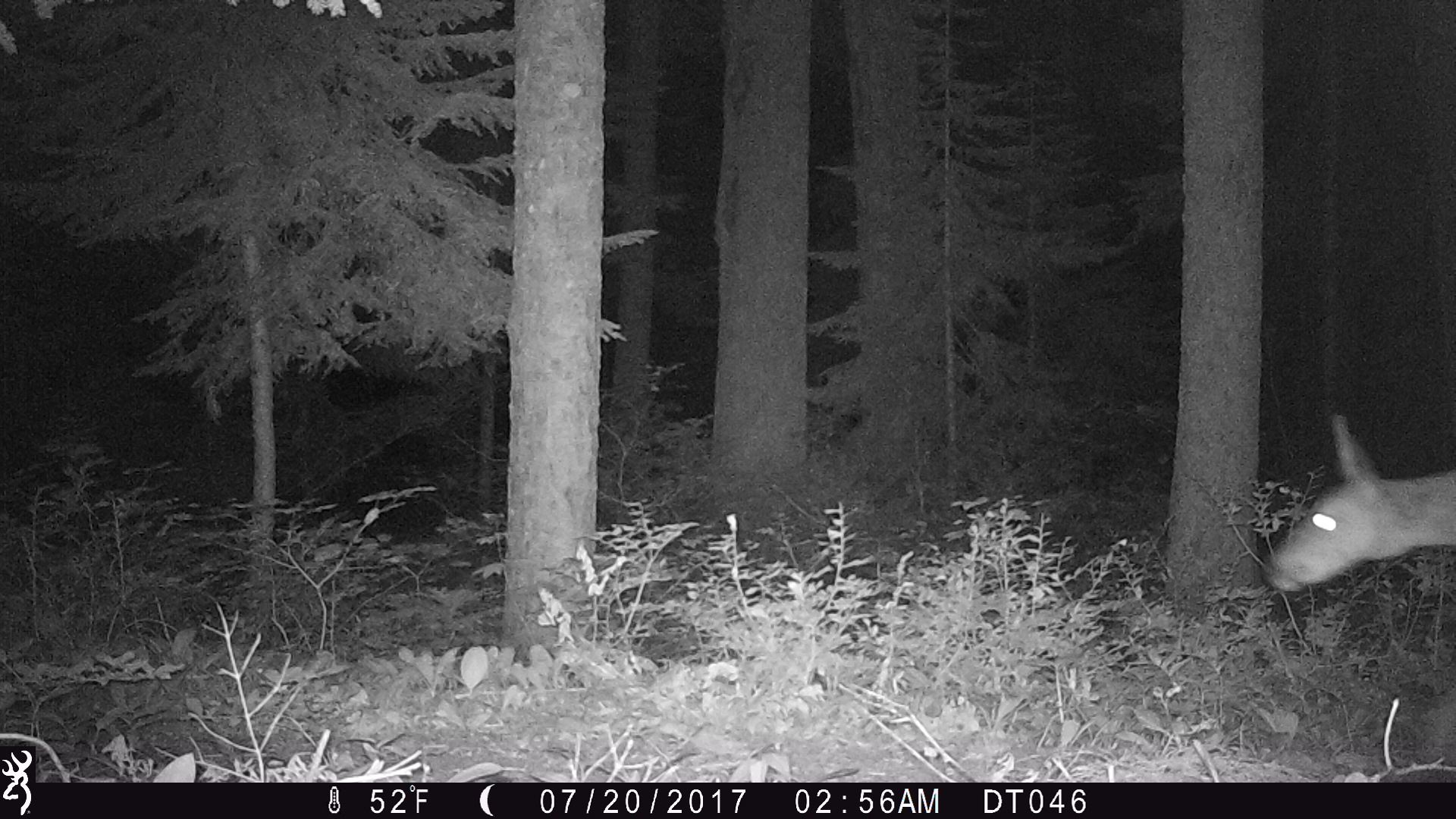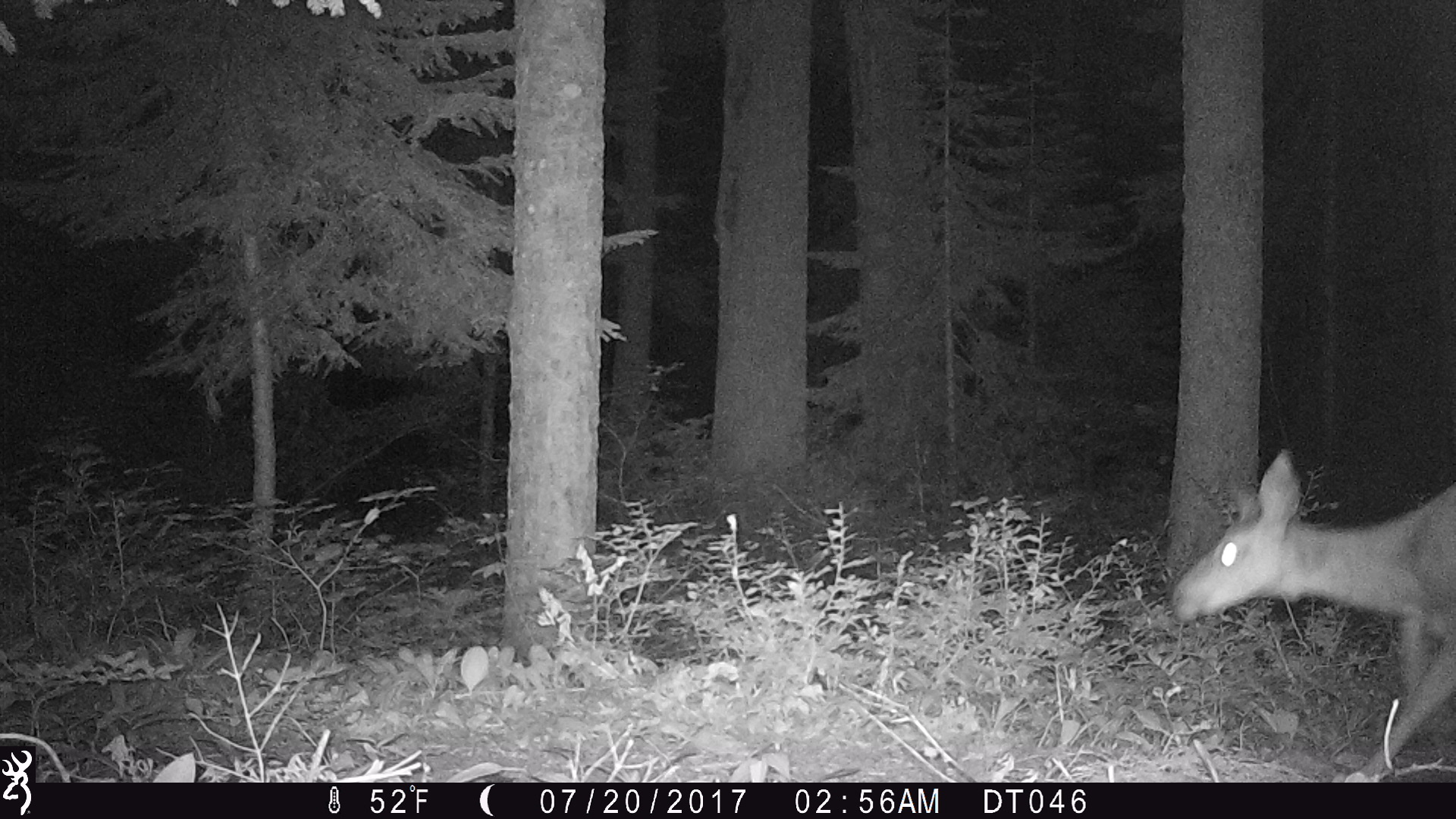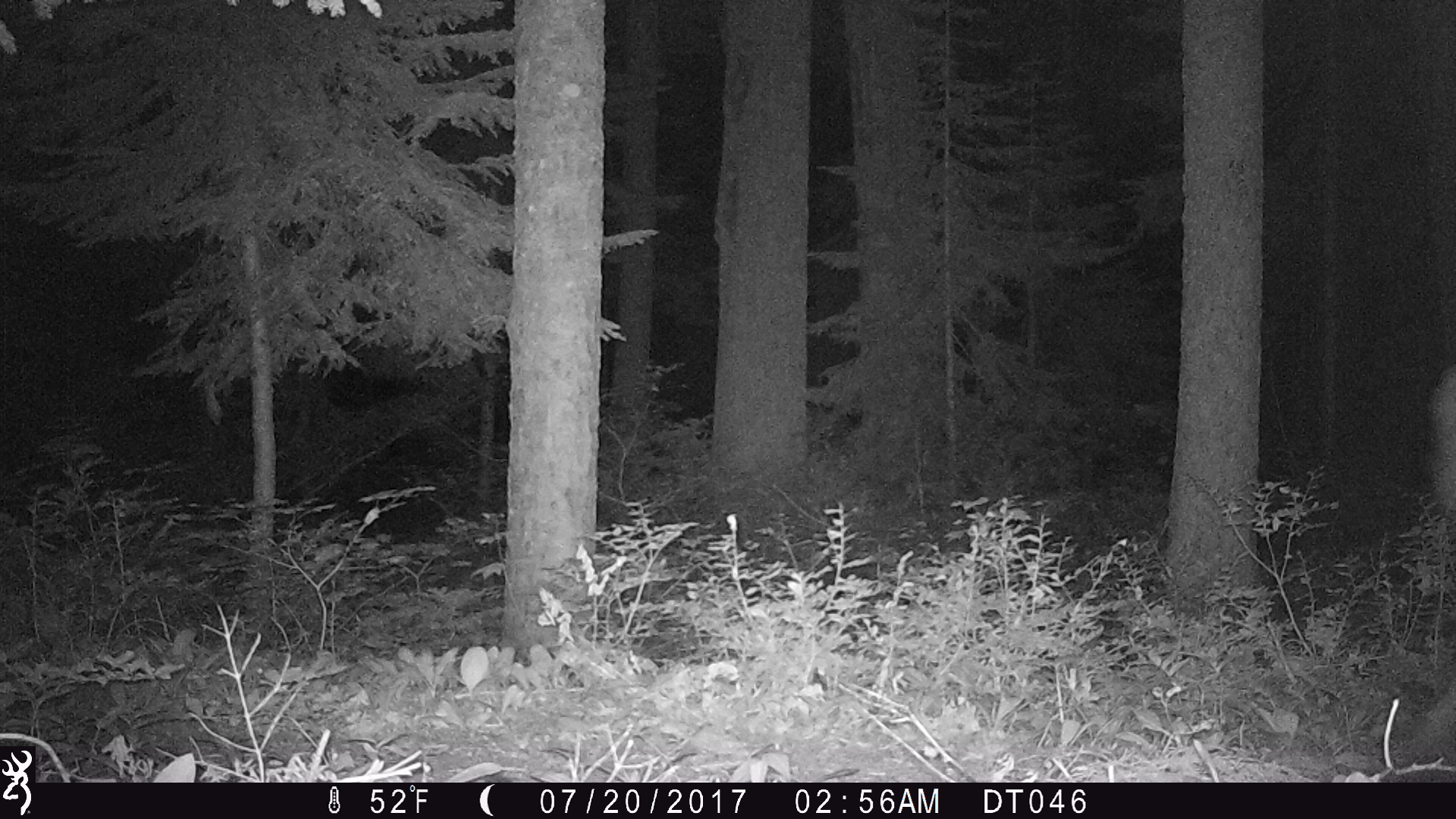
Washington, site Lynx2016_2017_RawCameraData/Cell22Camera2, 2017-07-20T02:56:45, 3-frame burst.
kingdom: Animalia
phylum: Chordata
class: Mammalia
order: Artiodactyla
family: Cervidae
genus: Odocoileus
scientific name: Odocoileus hemionus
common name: mule deer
Odocoileus hemionus (mule deer). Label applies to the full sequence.